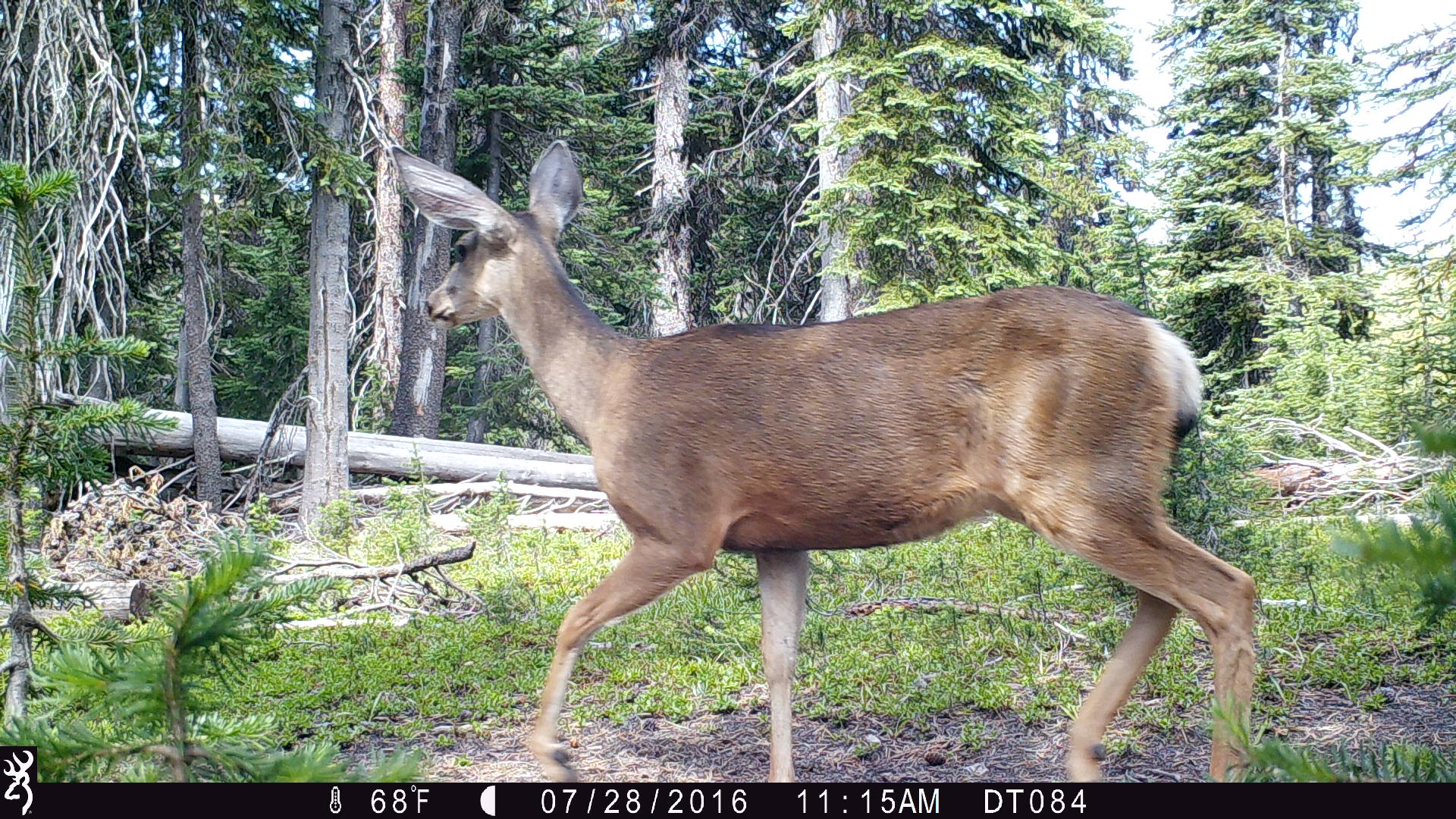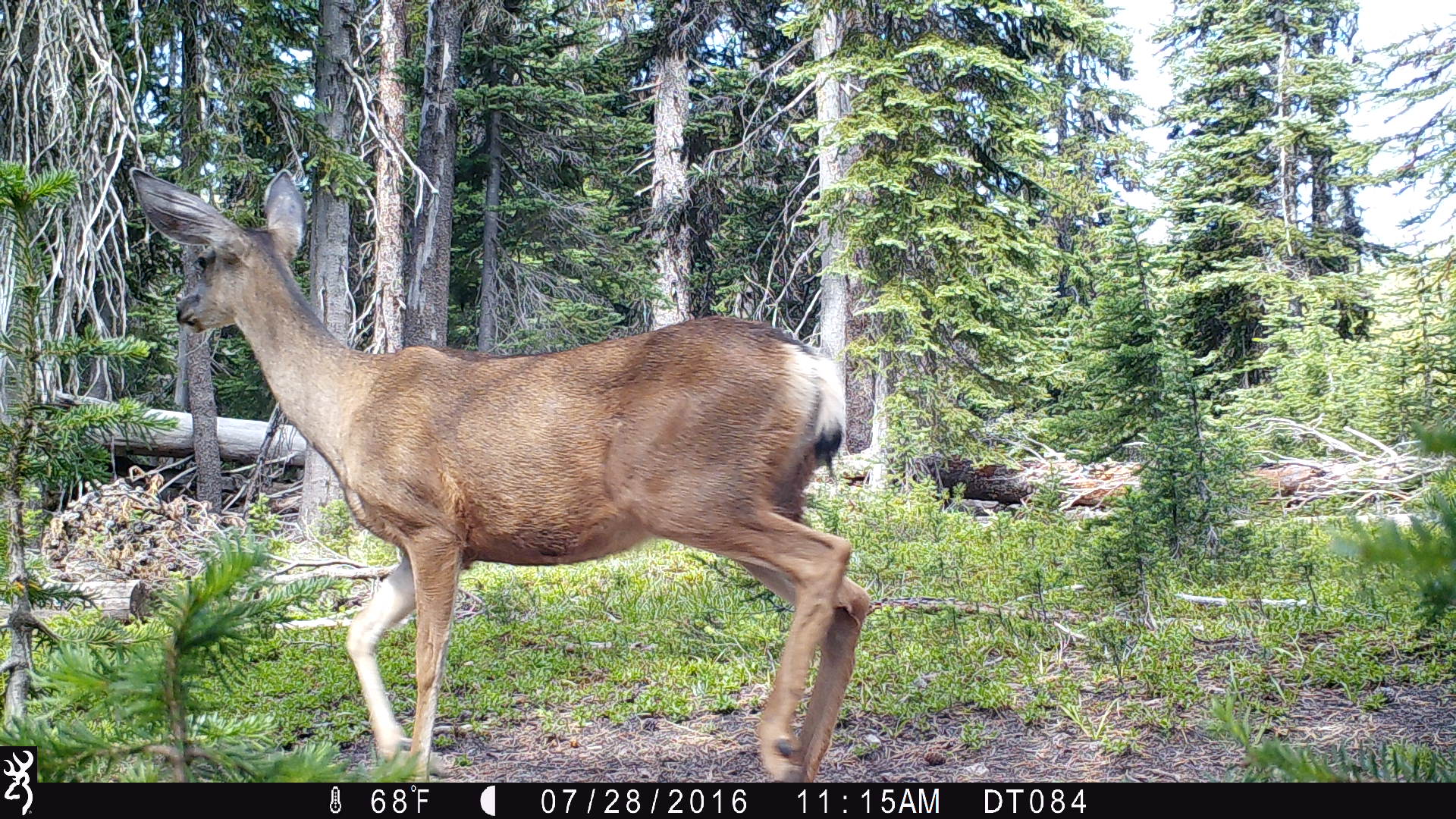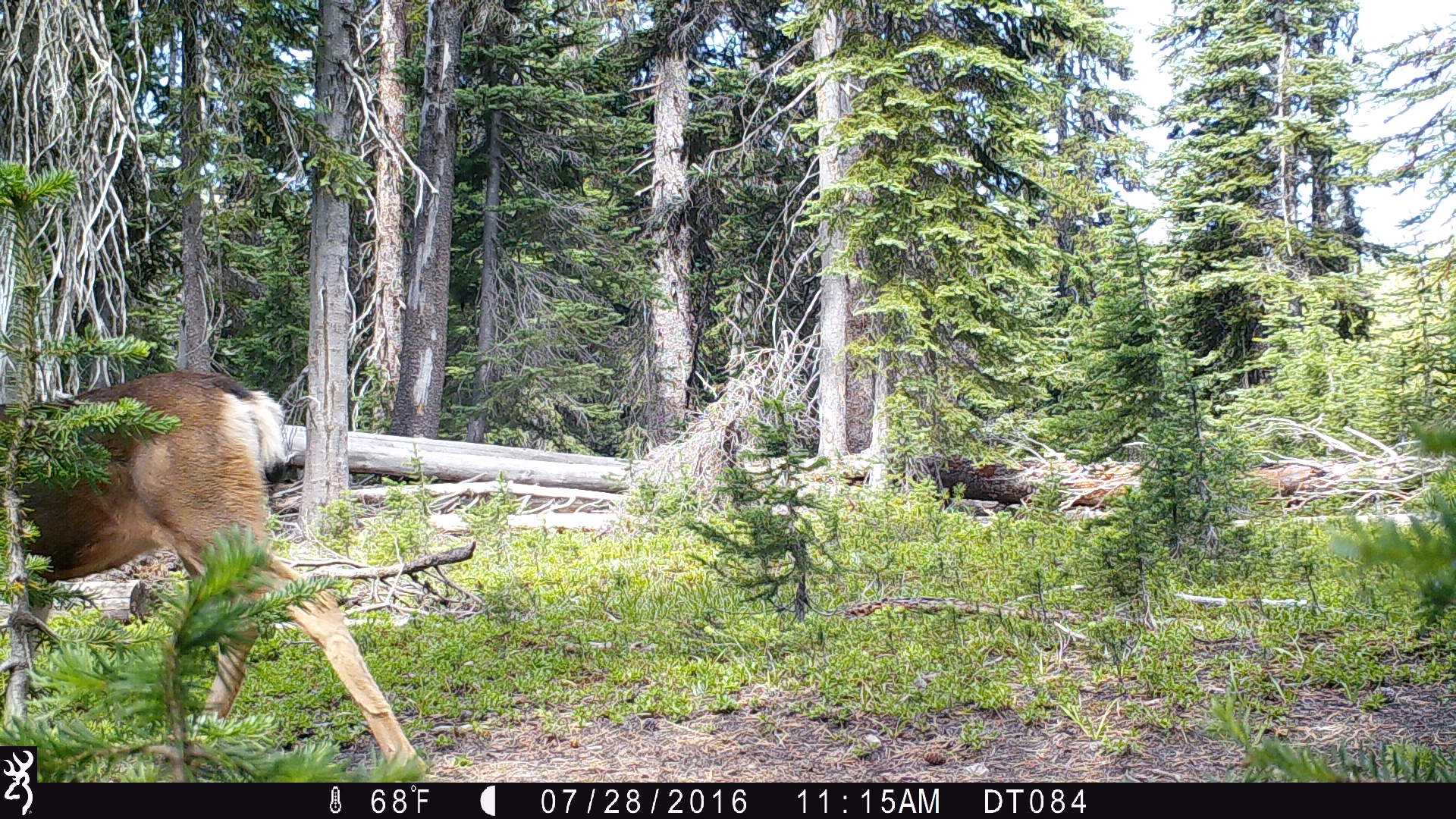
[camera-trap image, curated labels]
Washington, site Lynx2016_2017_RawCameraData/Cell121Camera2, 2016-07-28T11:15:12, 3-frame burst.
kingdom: Animalia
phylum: Chordata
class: Mammalia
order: Artiodactyla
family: Cervidae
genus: Odocoileus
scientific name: Odocoileus hemionus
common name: mule deer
Odocoileus hemionus (mule deer). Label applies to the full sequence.